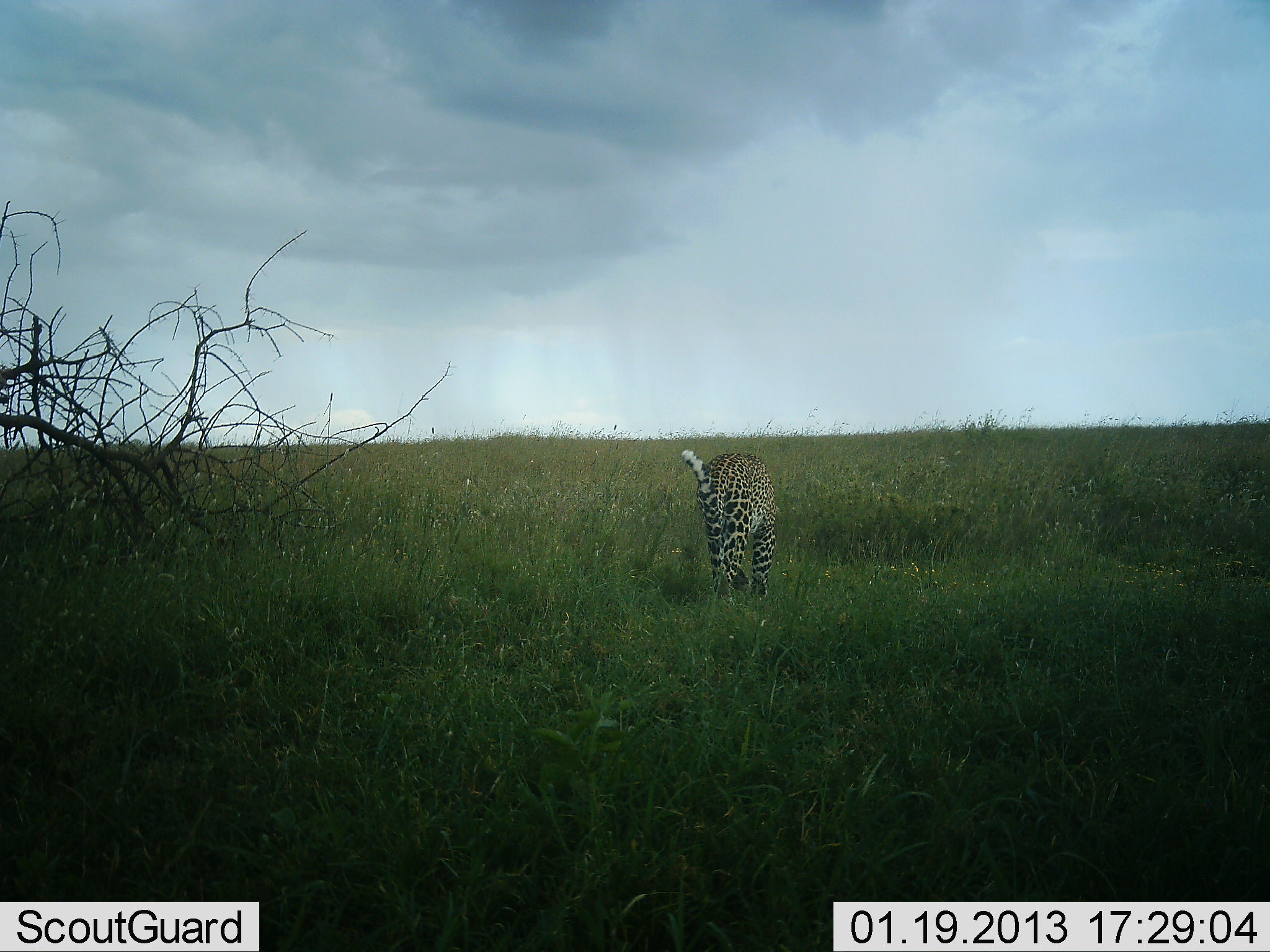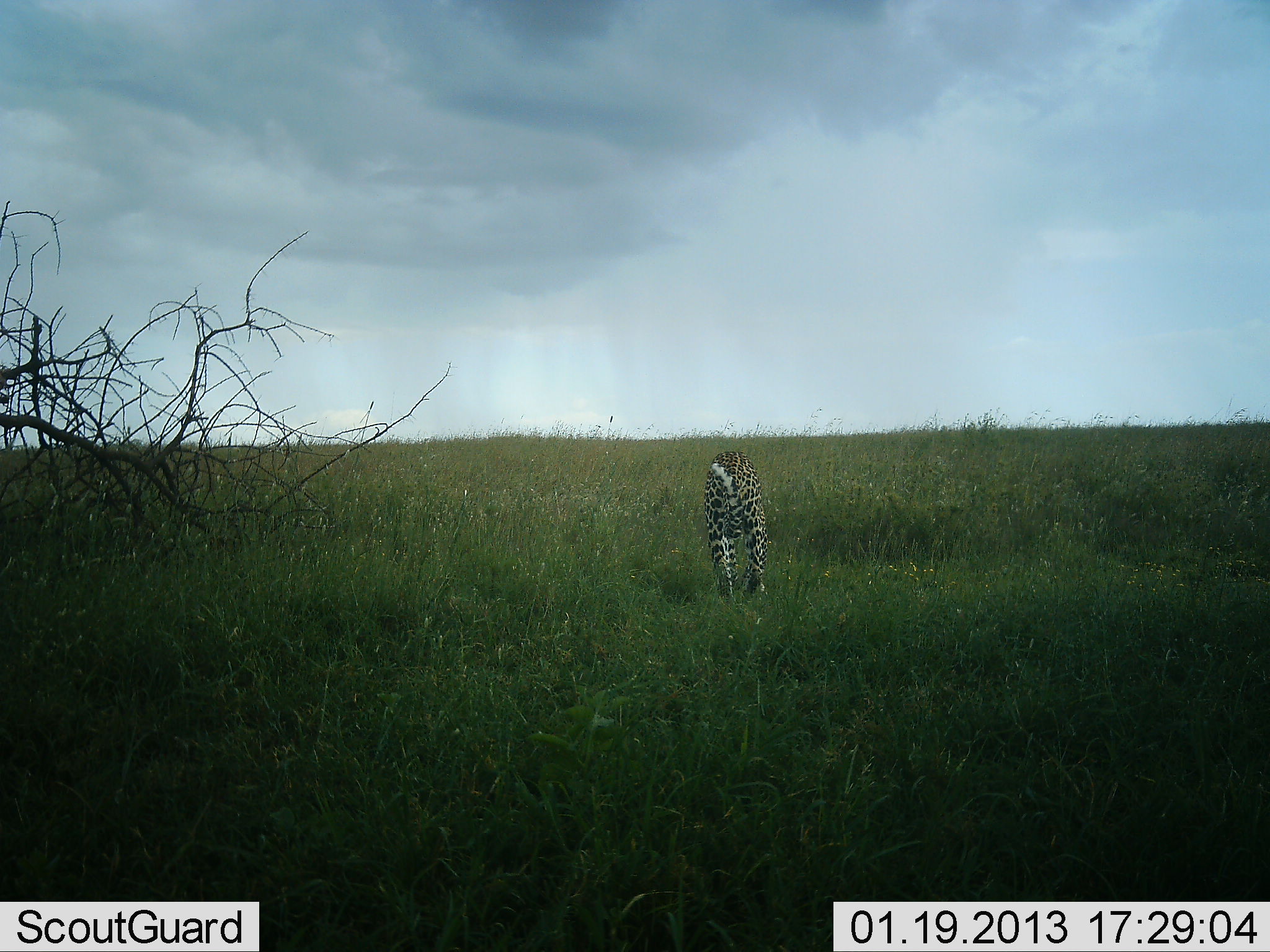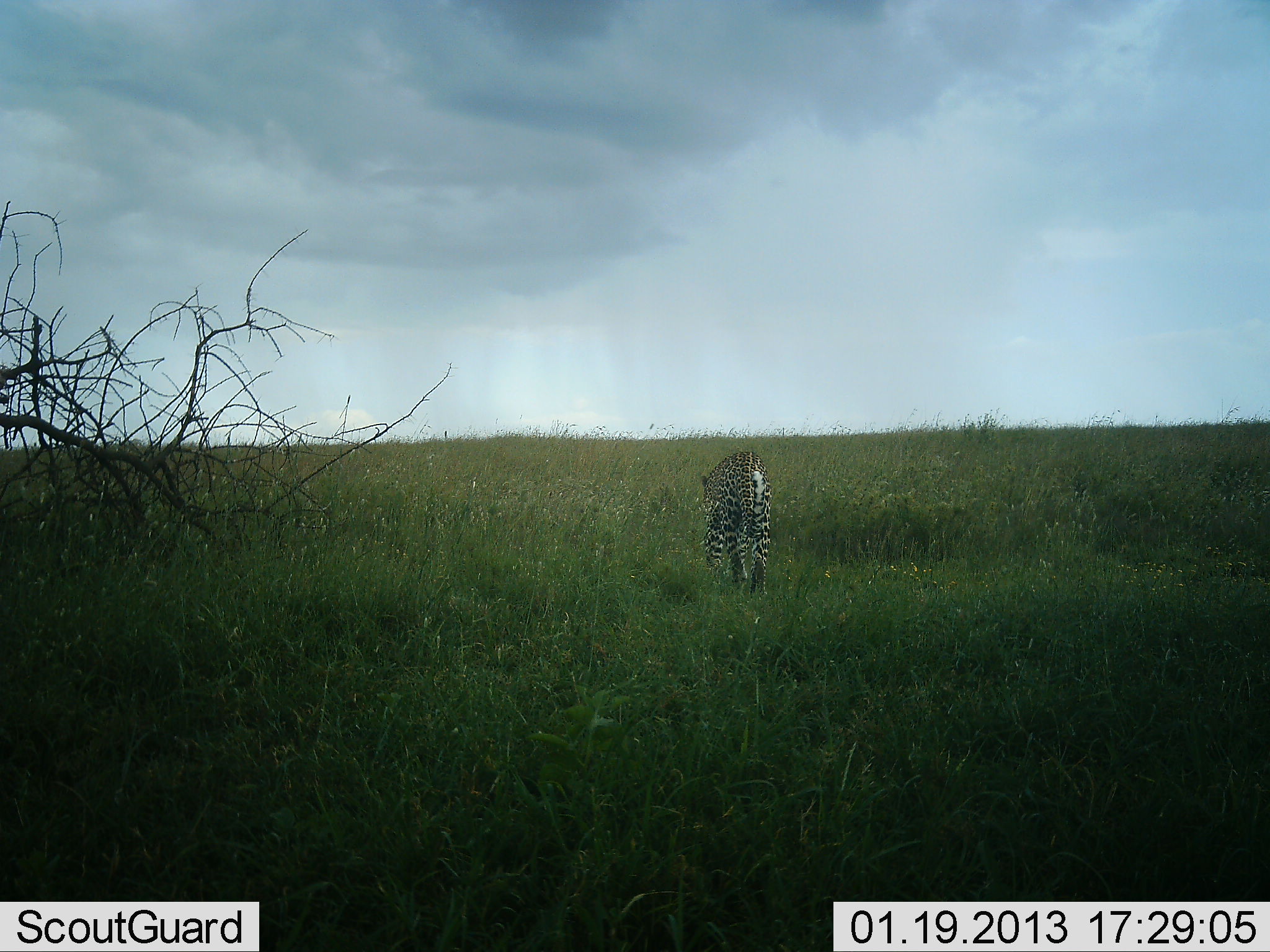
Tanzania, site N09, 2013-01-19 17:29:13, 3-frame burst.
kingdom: Animalia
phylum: Chordata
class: Mammalia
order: Carnivora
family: Felidae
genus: Panthera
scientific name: Panthera pardus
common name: leopard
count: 1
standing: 0%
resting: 0%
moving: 100%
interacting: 0%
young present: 0%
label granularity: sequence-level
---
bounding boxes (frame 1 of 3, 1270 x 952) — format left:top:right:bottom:
animal: 679:448:778:606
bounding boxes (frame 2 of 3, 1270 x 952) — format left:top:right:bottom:
animal: 703:448:770:606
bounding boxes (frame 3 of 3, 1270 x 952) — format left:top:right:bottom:
animal: 699:451:773:599